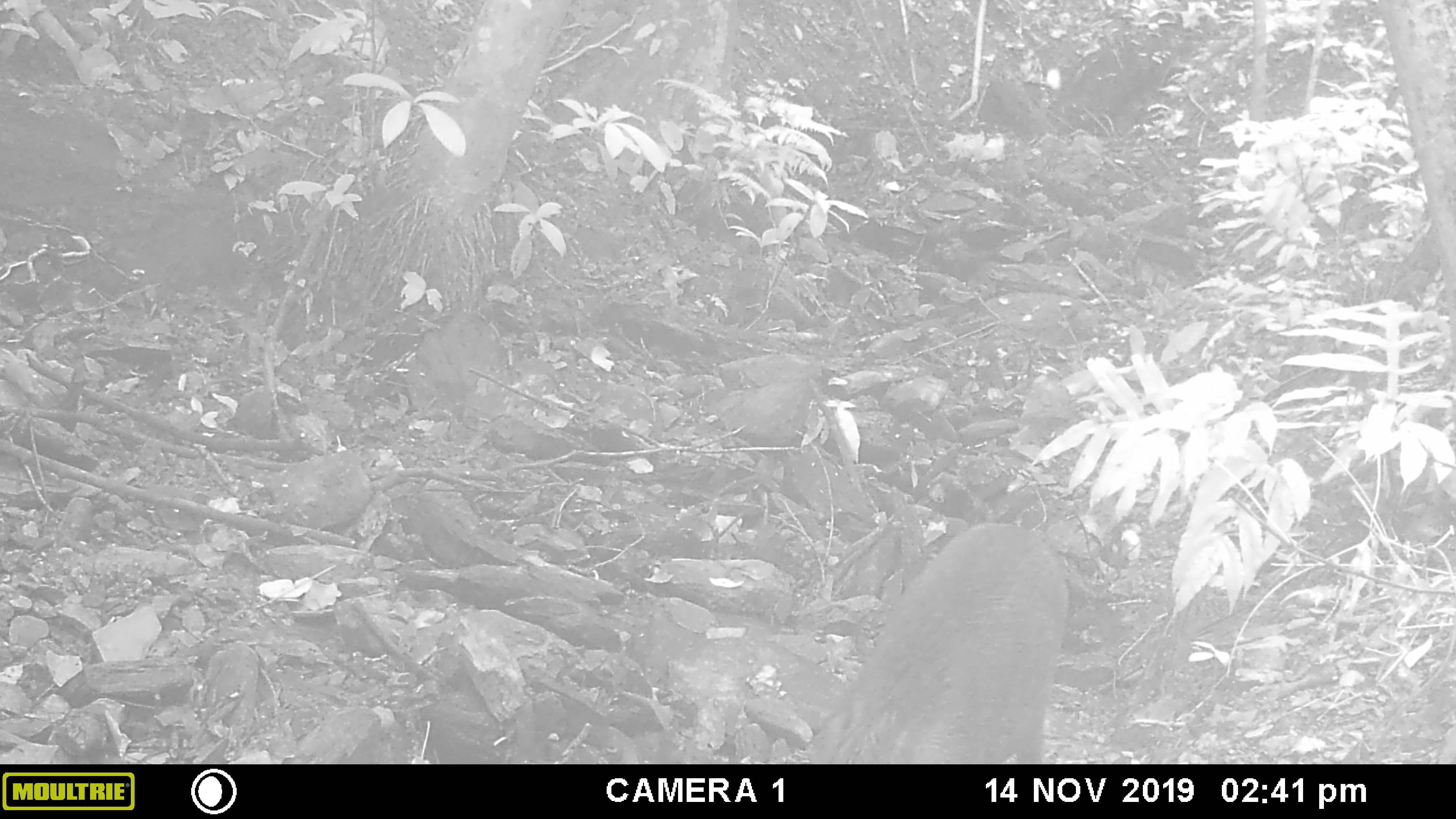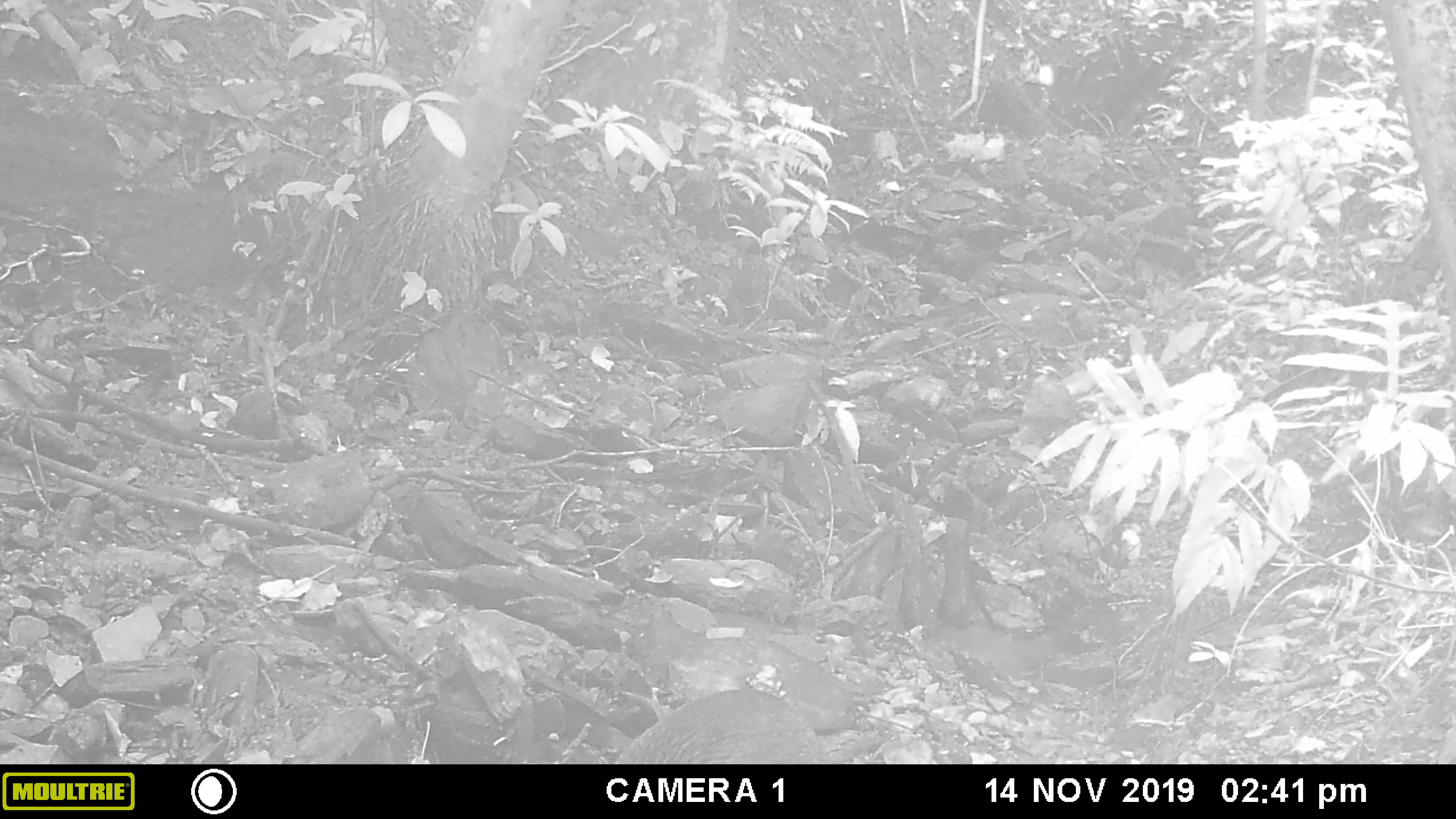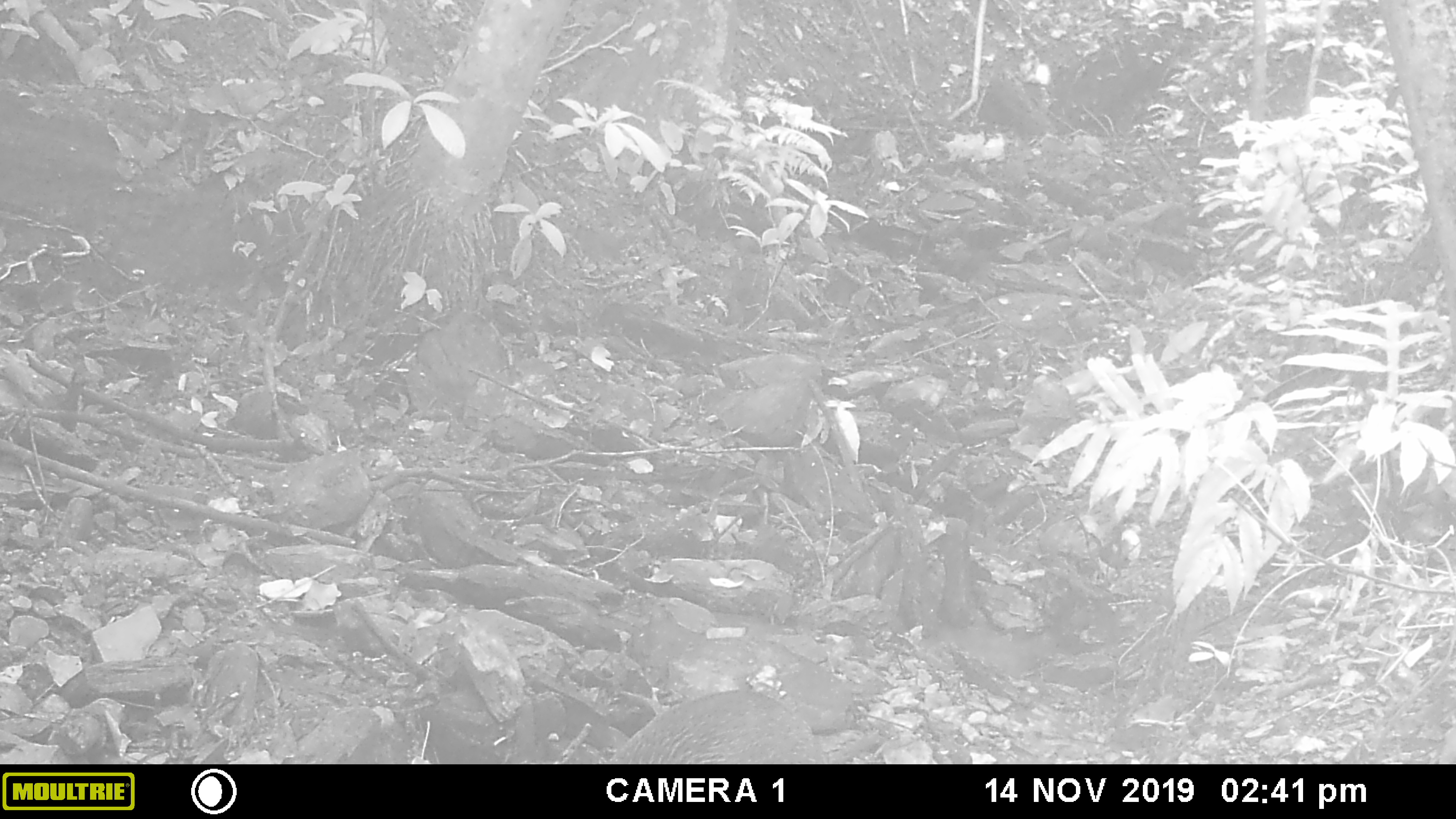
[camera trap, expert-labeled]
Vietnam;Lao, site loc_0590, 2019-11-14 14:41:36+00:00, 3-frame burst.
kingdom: Animalia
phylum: Chordata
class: Mammalia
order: Artiodactyla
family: Suidae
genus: Sus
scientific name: Sus scrofa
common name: eurasian wild pig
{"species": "eurasian wild pig (Sus scrofa)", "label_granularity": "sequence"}